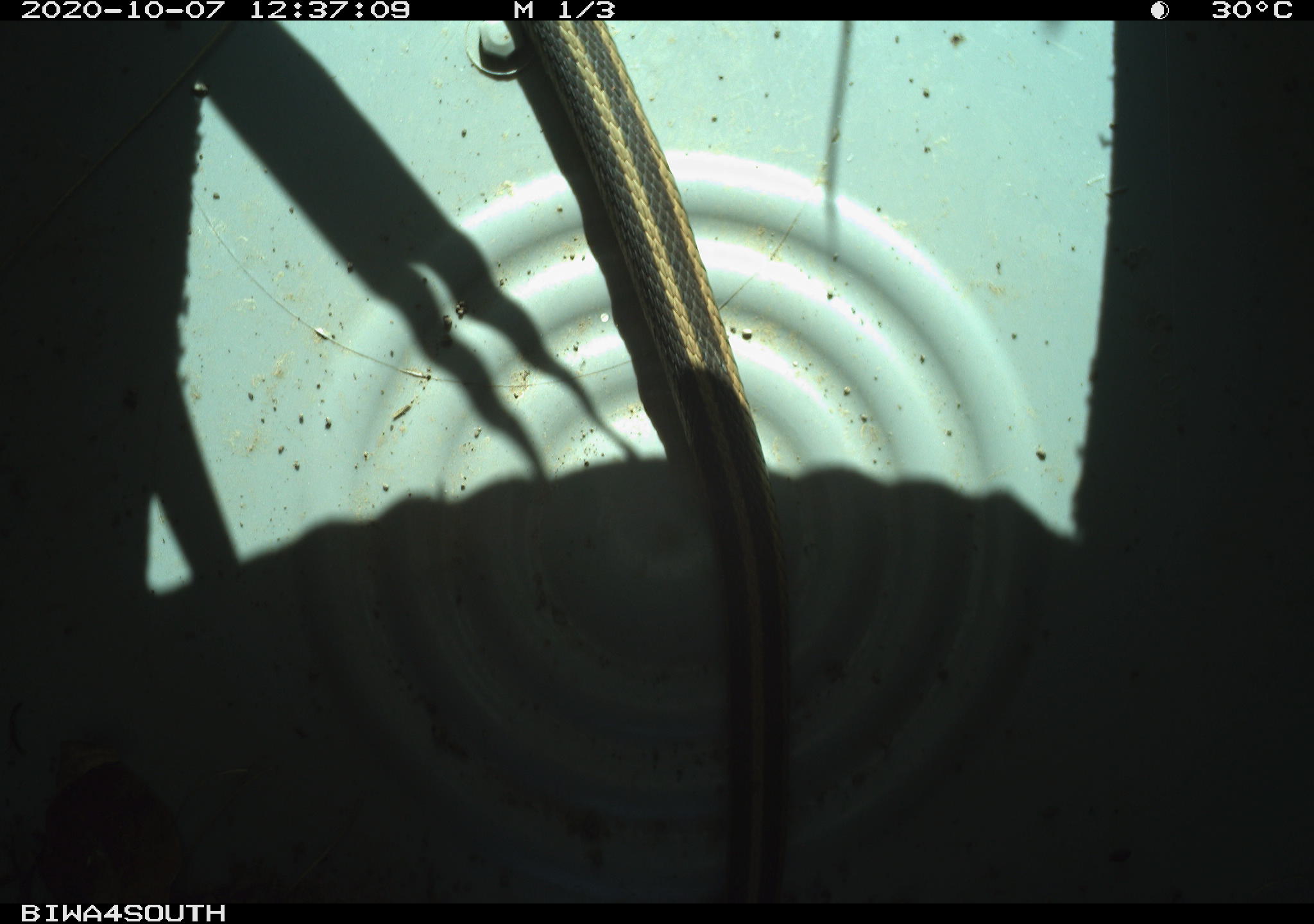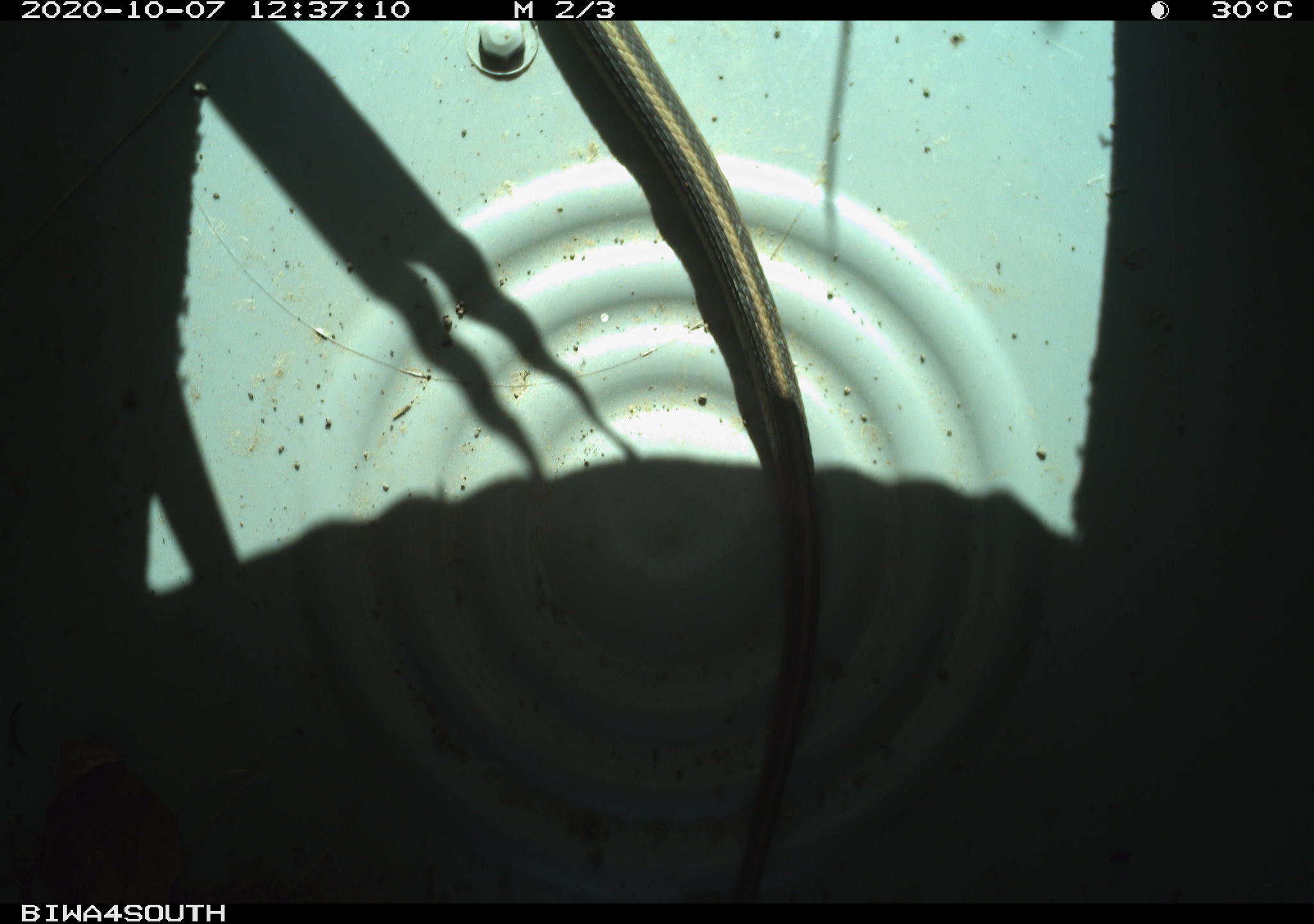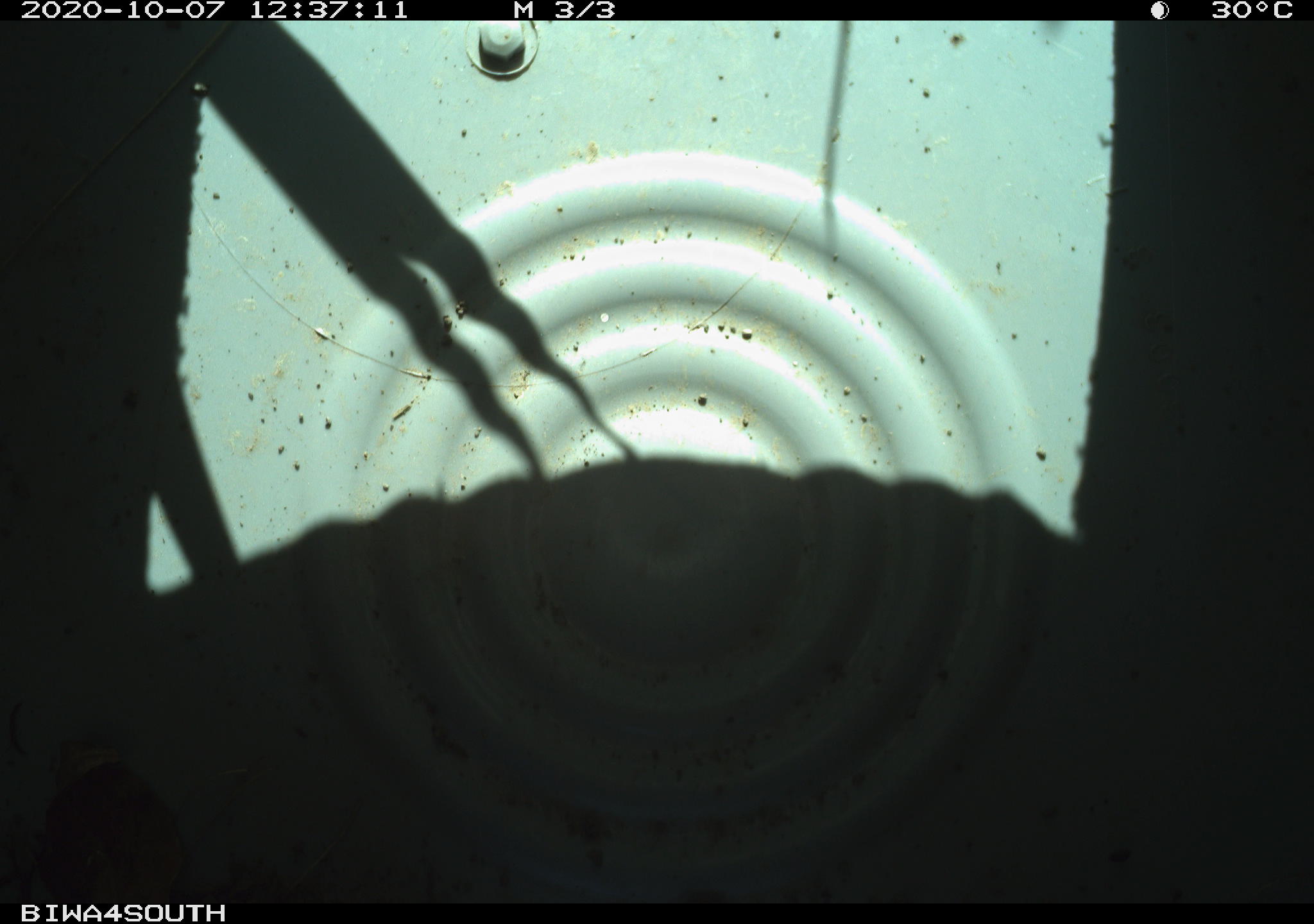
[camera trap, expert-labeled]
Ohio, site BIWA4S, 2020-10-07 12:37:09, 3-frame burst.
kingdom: Animalia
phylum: Chordata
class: Reptilia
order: Squamata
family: Colubridae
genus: Thamnophis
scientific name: Thamnophis sirtalis sirtalis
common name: eastern gartersnake